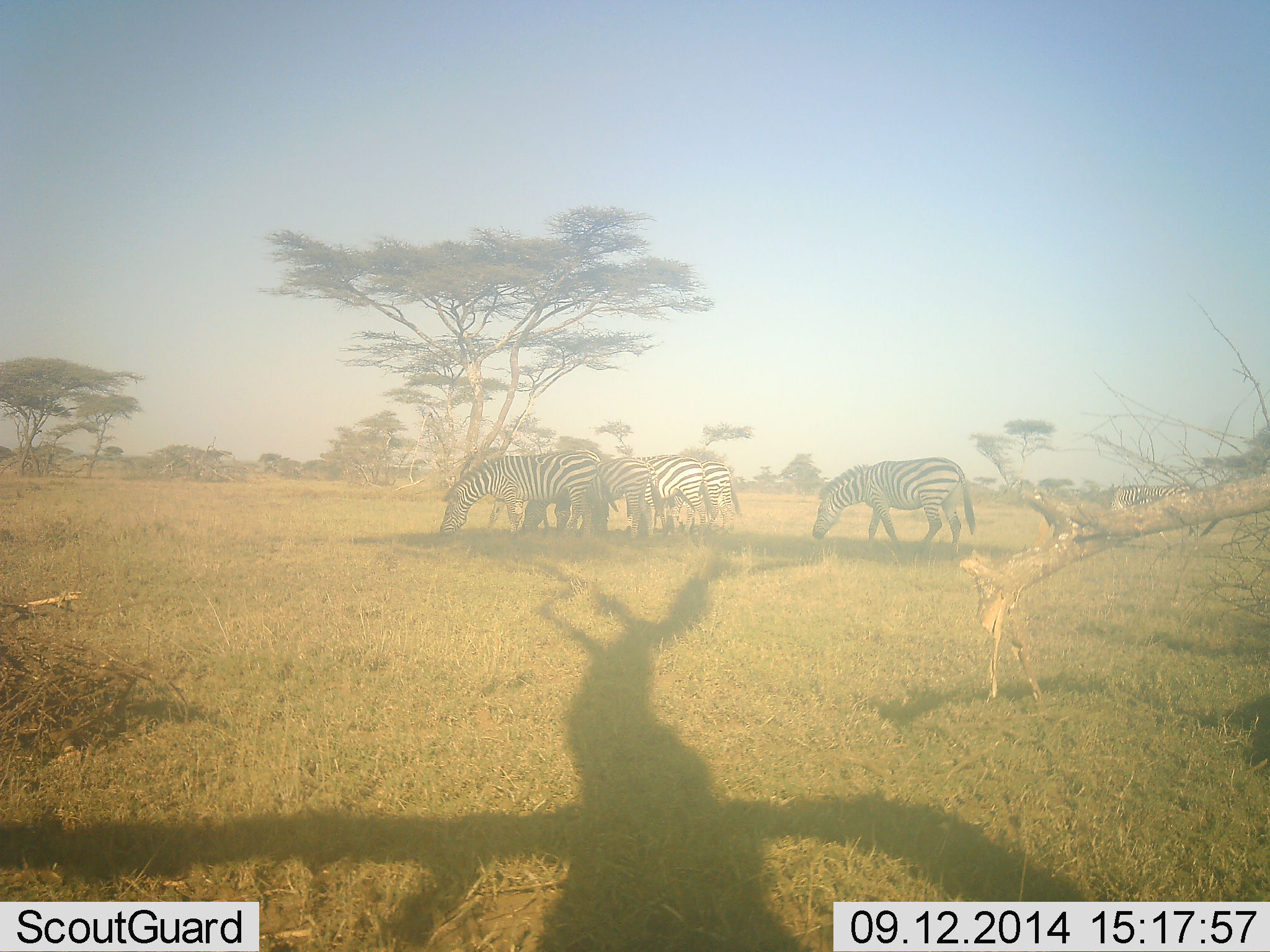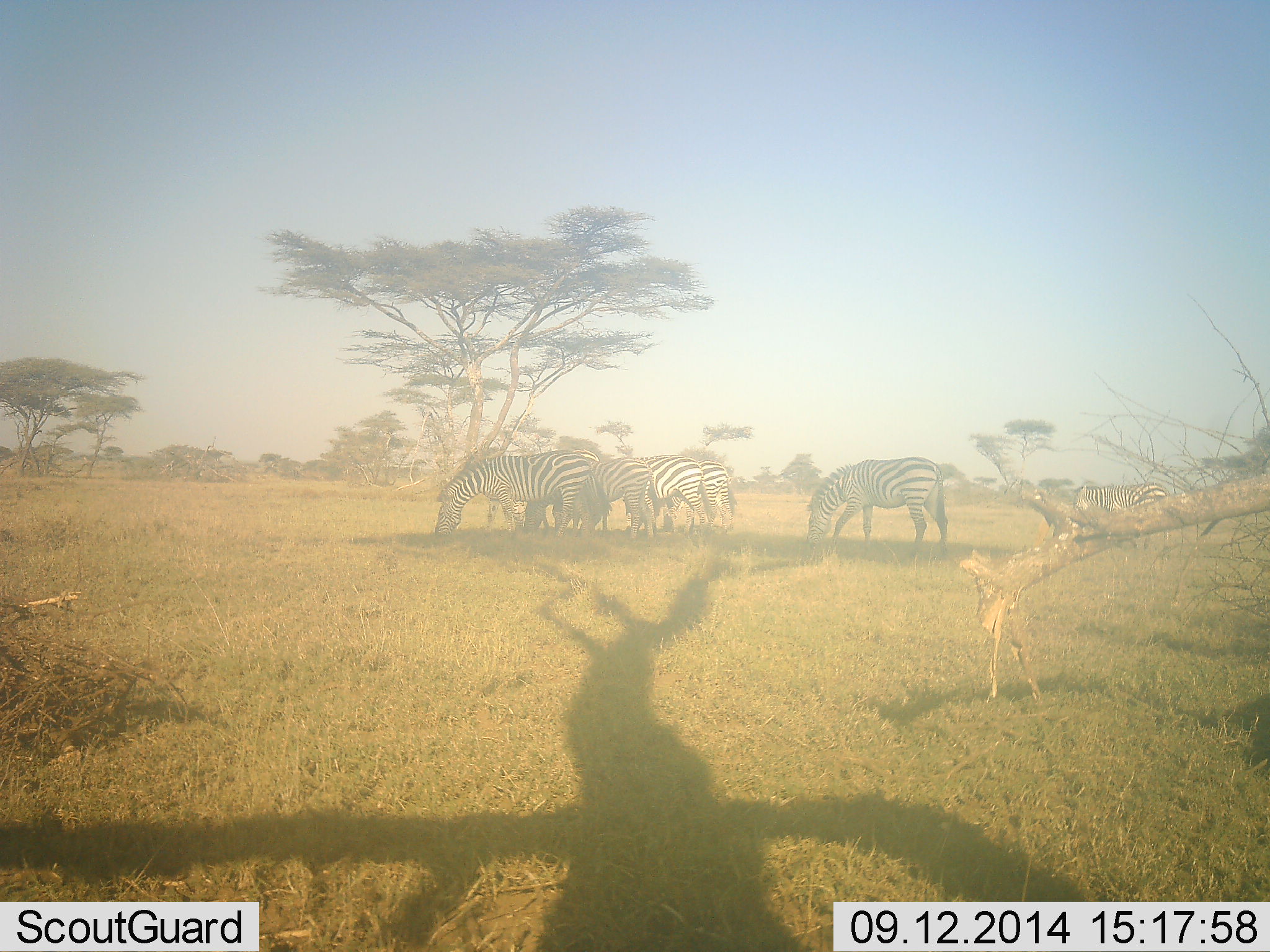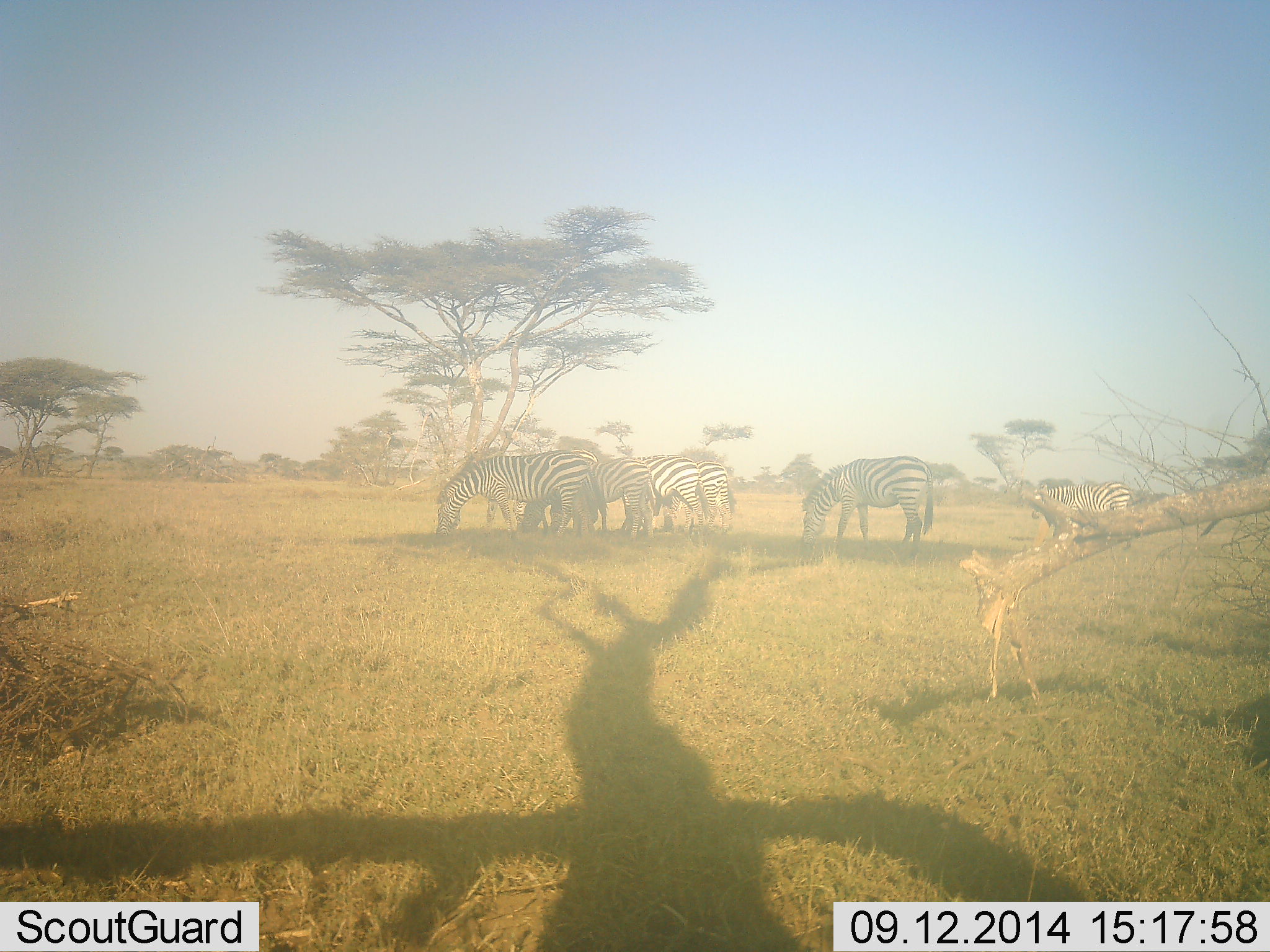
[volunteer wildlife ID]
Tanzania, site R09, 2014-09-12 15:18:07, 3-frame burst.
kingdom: Animalia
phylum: Chordata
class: Mammalia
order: Perissodactyla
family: Equidae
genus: Equus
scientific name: Equus quagga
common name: plains zebra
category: zebra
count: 7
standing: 30%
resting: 10%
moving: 30%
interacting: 10%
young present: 0%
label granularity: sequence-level